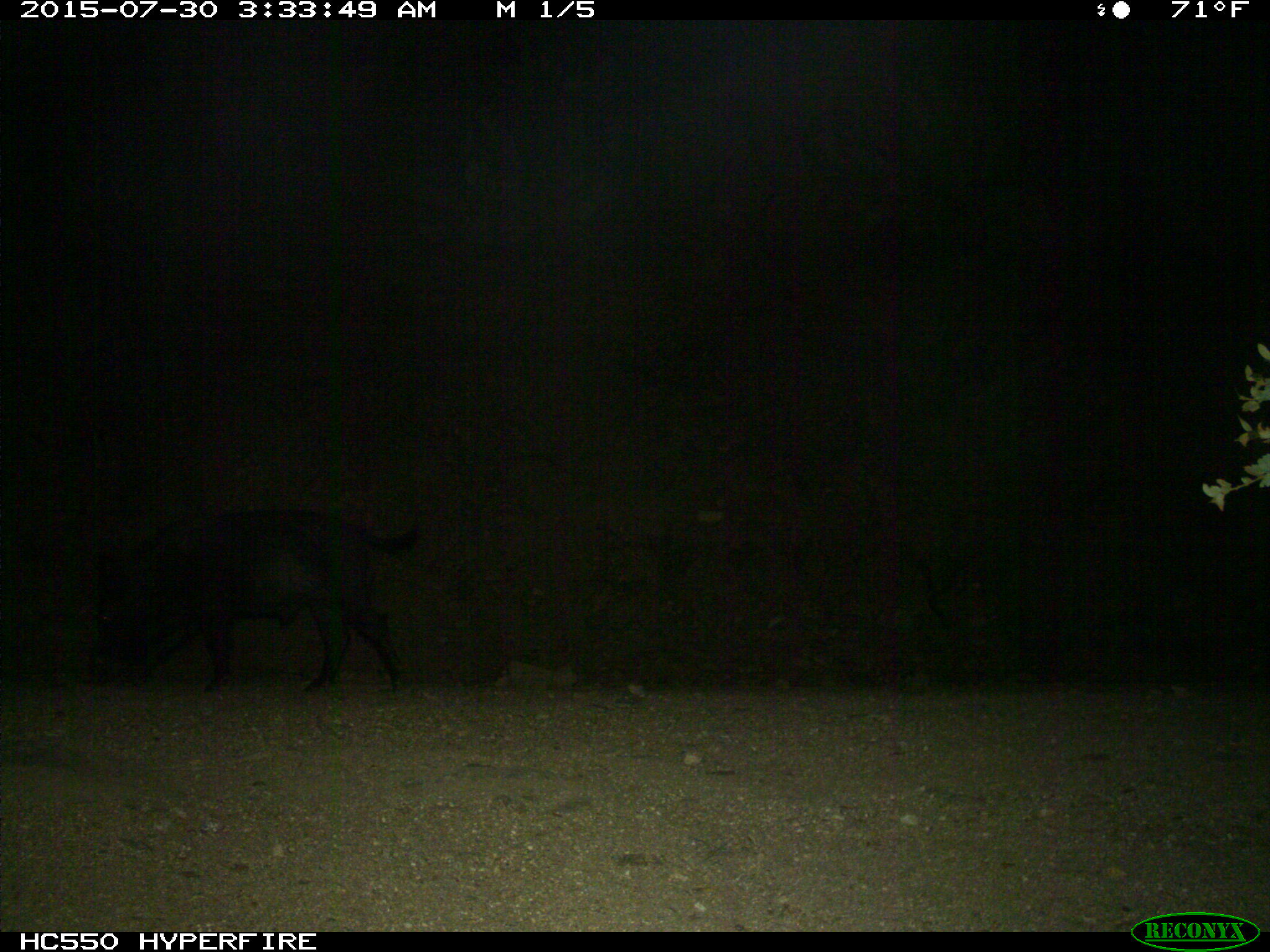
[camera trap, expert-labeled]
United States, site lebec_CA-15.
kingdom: Animalia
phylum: Chordata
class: Mammalia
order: Artiodactyla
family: Suidae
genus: Sus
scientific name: Sus scrofa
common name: wild boar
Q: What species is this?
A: Sus scrofa (wild boar).